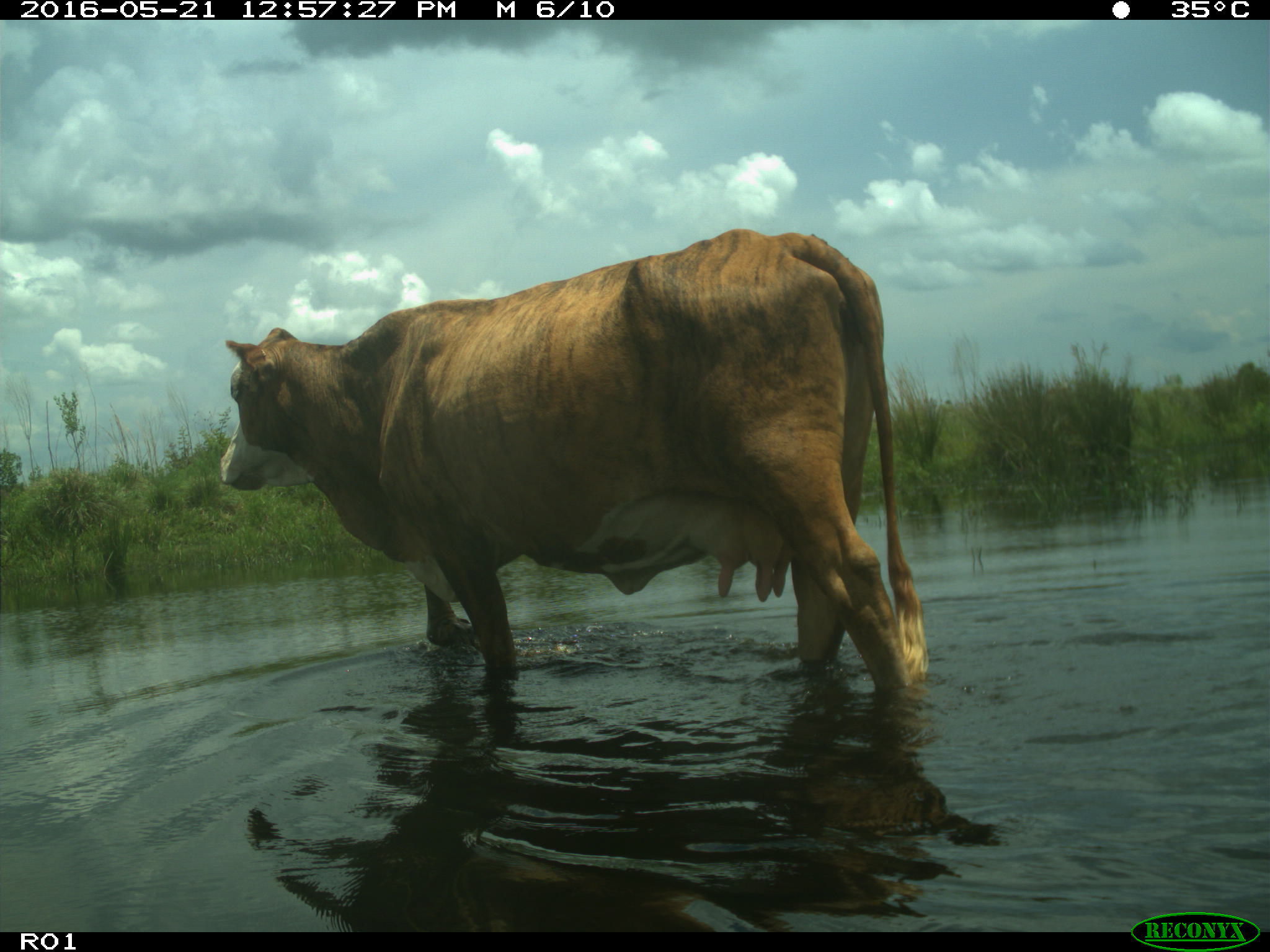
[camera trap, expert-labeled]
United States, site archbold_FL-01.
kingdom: Animalia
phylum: Chordata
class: Mammalia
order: Artiodactyla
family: Bovidae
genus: Bos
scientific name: Bos taurus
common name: domestic cow